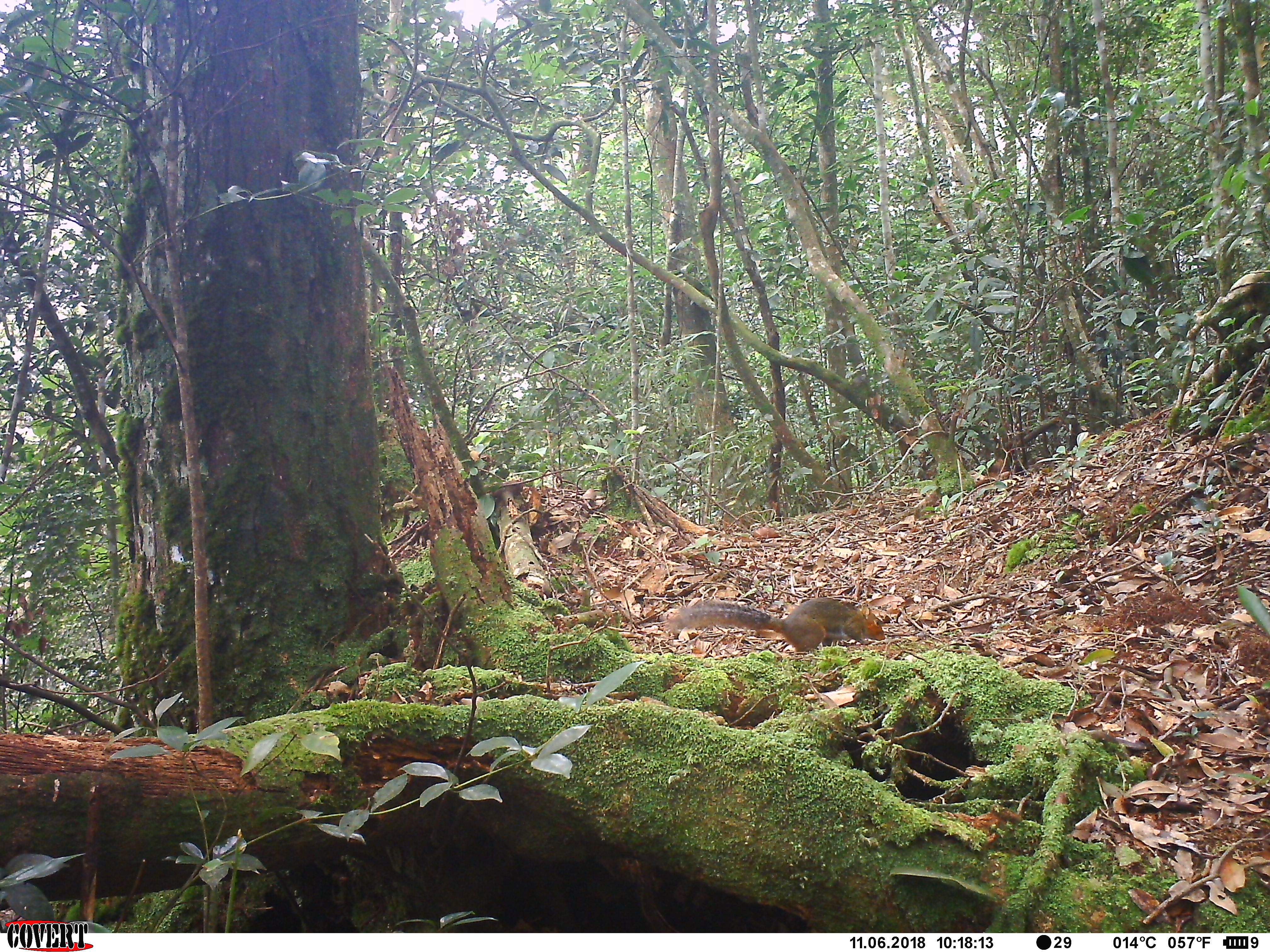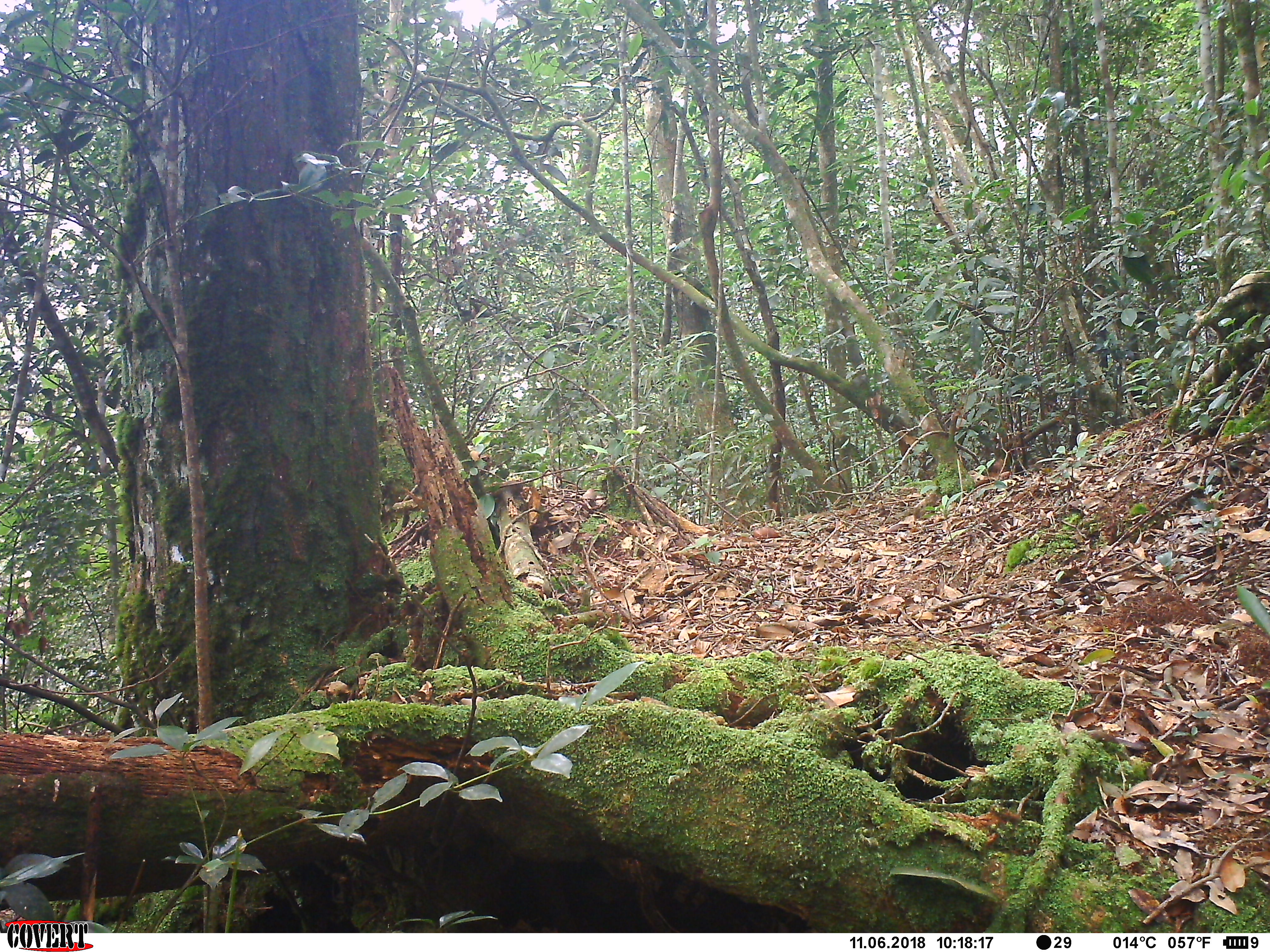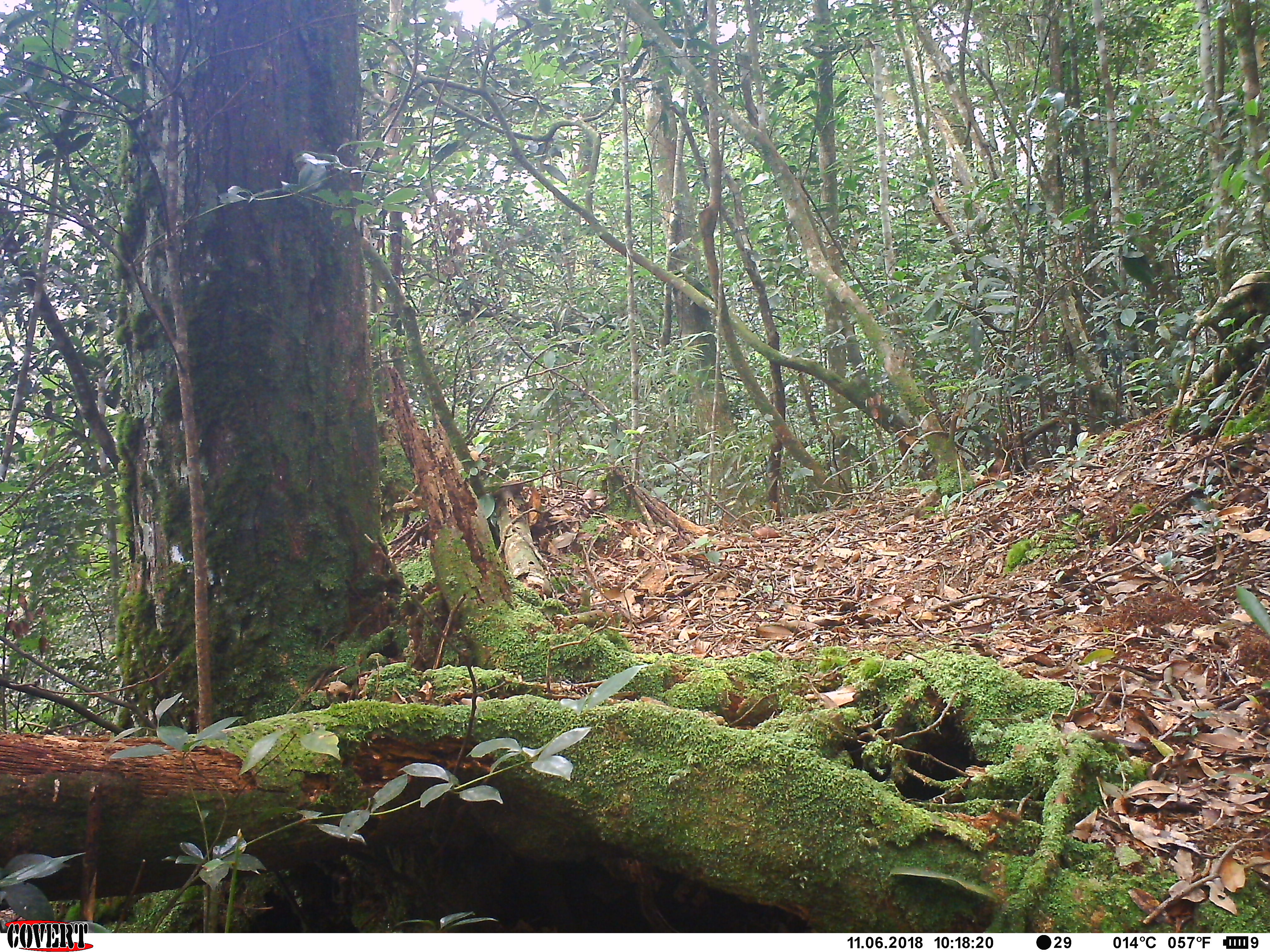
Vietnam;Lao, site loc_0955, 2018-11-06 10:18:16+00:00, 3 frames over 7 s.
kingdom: Animalia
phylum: Chordata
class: Mammalia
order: Rodentia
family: Sciuridae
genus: Dremomys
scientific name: Dremomys rufigenis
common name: red-cheeked squirrel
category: red cheeked squirrel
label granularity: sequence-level